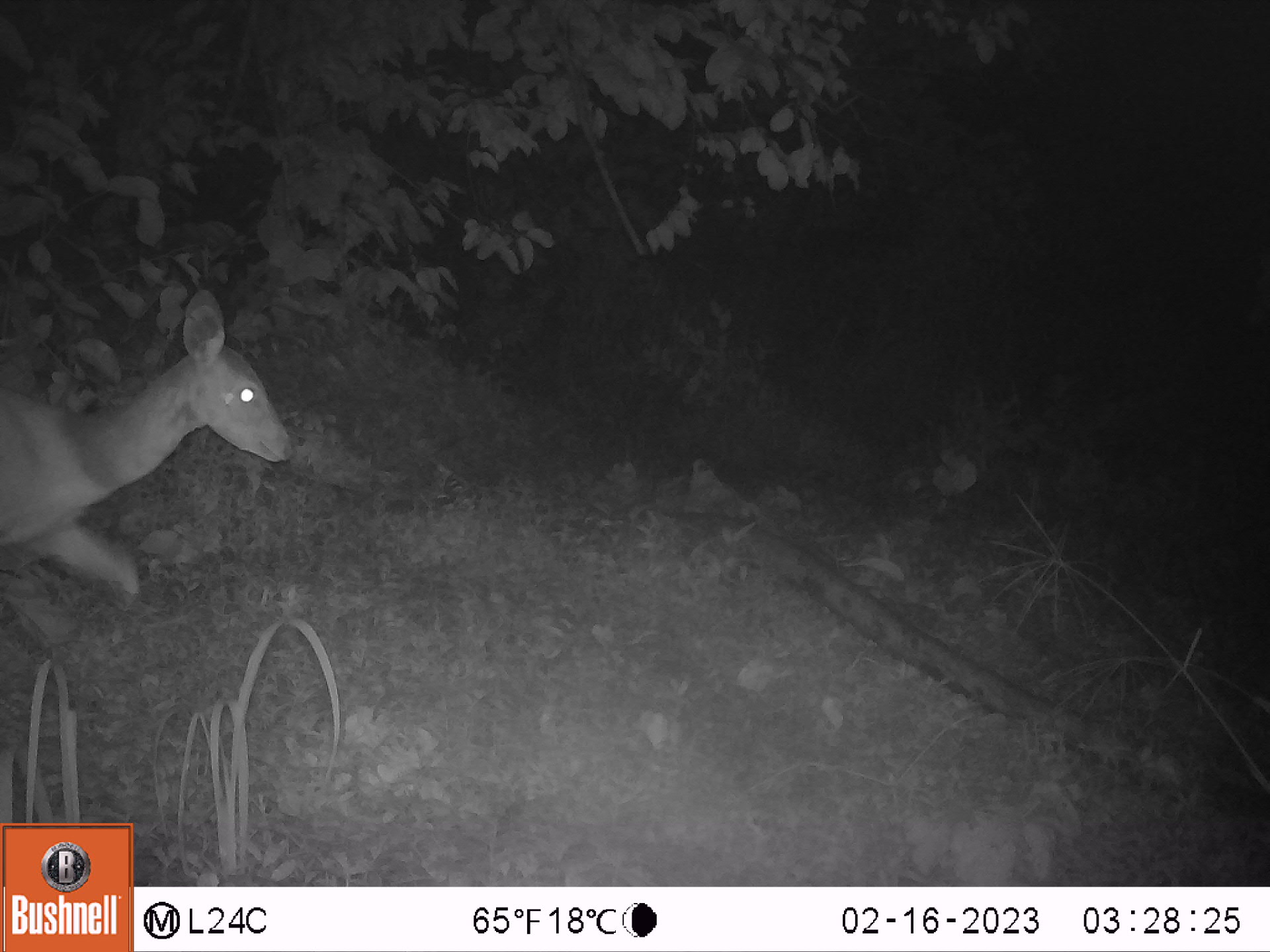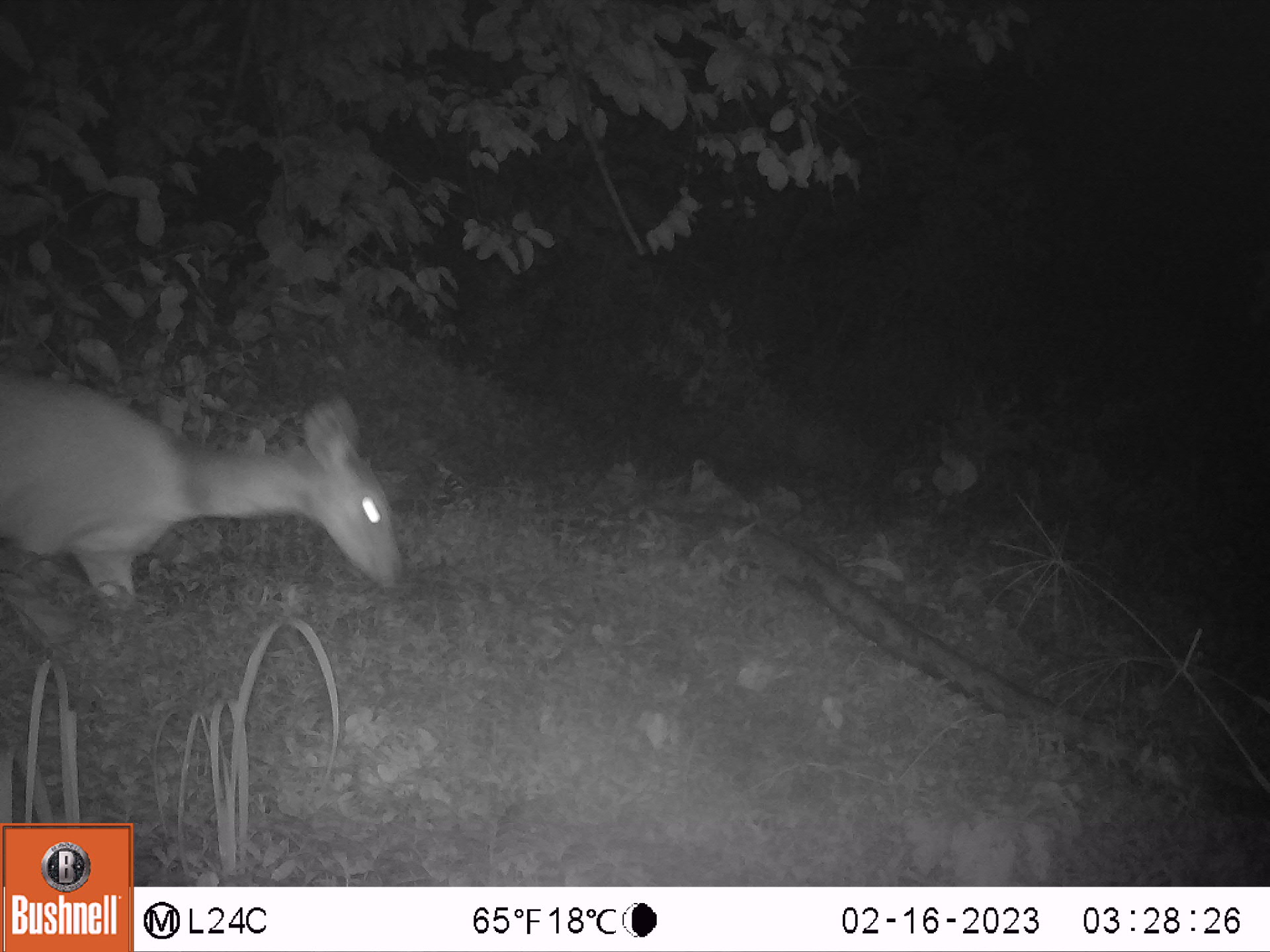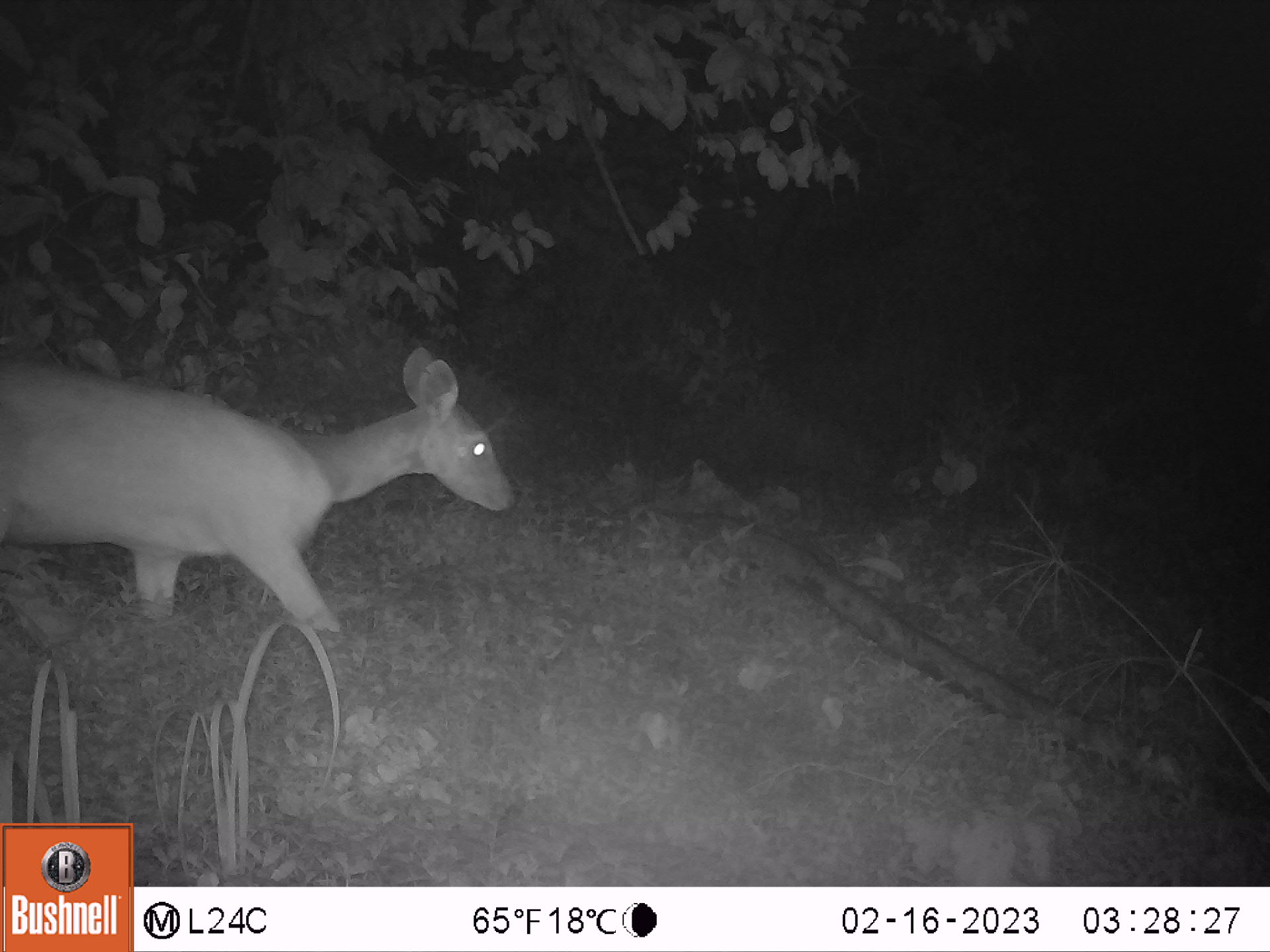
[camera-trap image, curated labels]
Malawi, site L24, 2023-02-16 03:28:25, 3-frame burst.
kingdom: Animalia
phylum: Chordata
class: Mammalia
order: Artiodactyla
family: Bovidae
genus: Tragelaphus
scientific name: Tragelaphus sylvaticus sylvaticus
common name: cape bushbuck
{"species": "cape bushbuck (Tragelaphus sylvaticus sylvaticus)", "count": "1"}